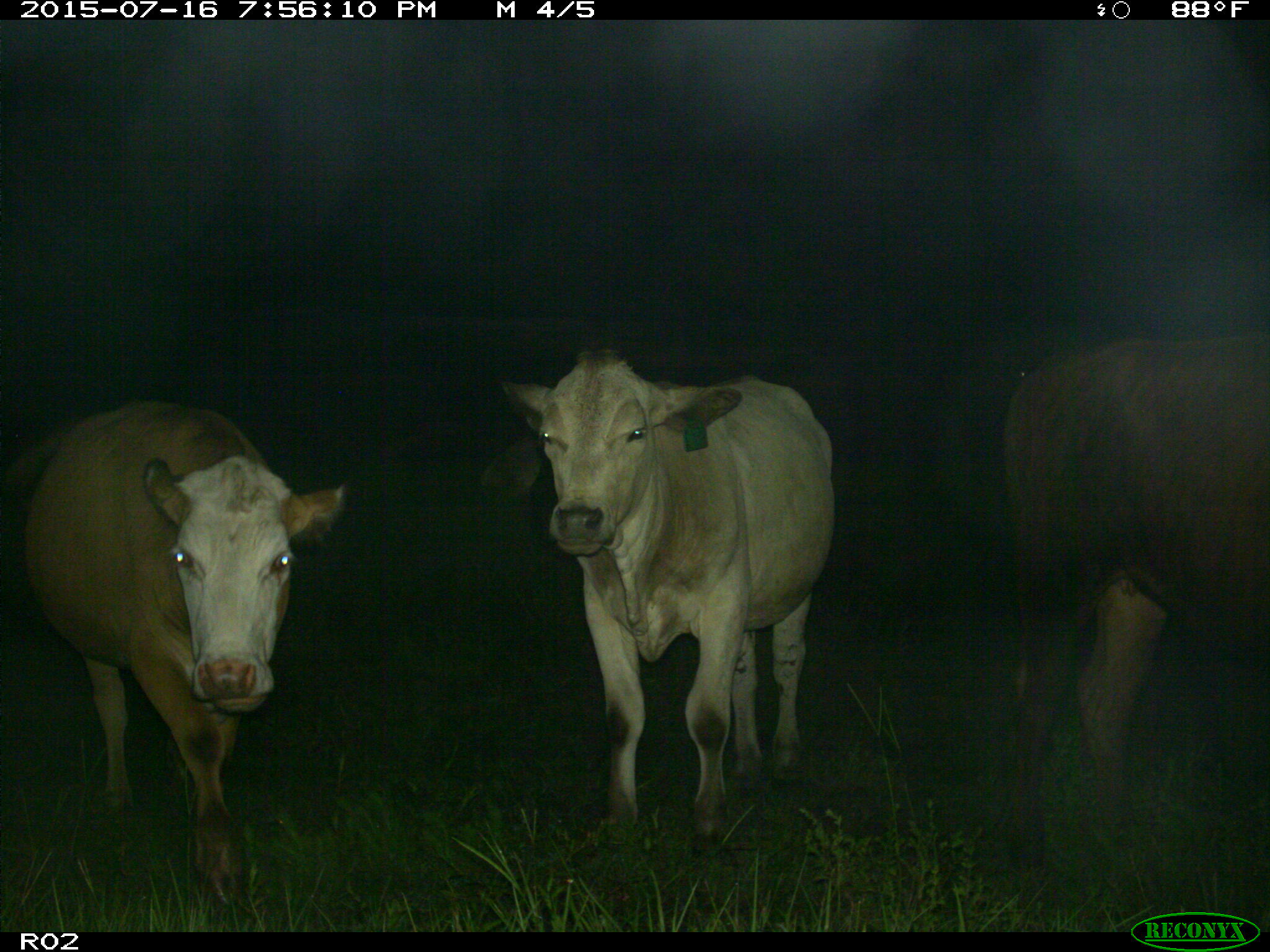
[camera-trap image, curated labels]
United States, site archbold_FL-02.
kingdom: Animalia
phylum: Chordata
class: Mammalia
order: Artiodactyla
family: Bovidae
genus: Bos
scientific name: Bos taurus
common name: domestic cow